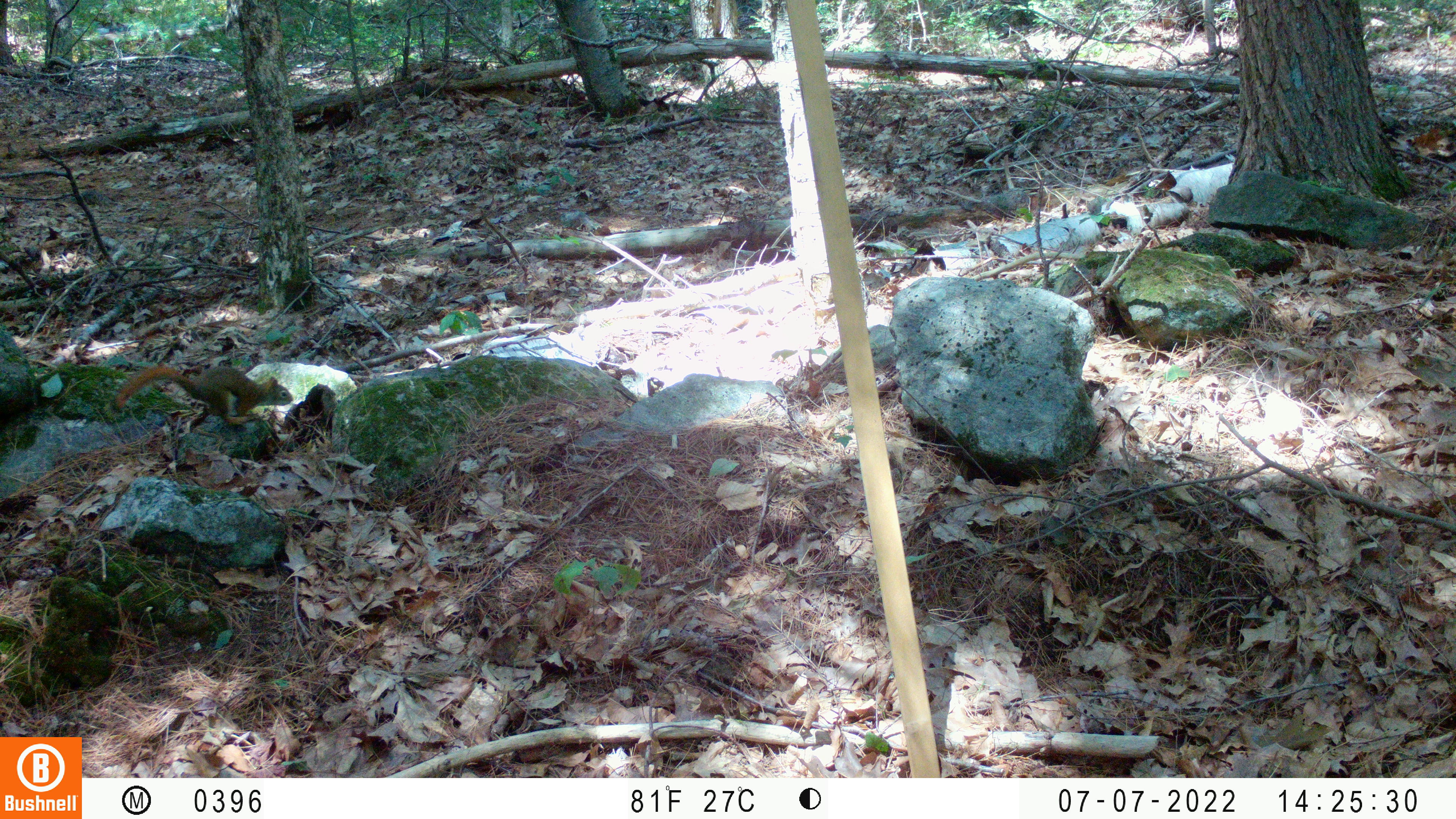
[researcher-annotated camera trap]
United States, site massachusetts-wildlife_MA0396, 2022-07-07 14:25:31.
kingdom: Animalia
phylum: Chordata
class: Mammalia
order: Rodentia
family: Sciuridae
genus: Tamiasciurus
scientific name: Tamiasciurus hudsonicus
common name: red squirrel